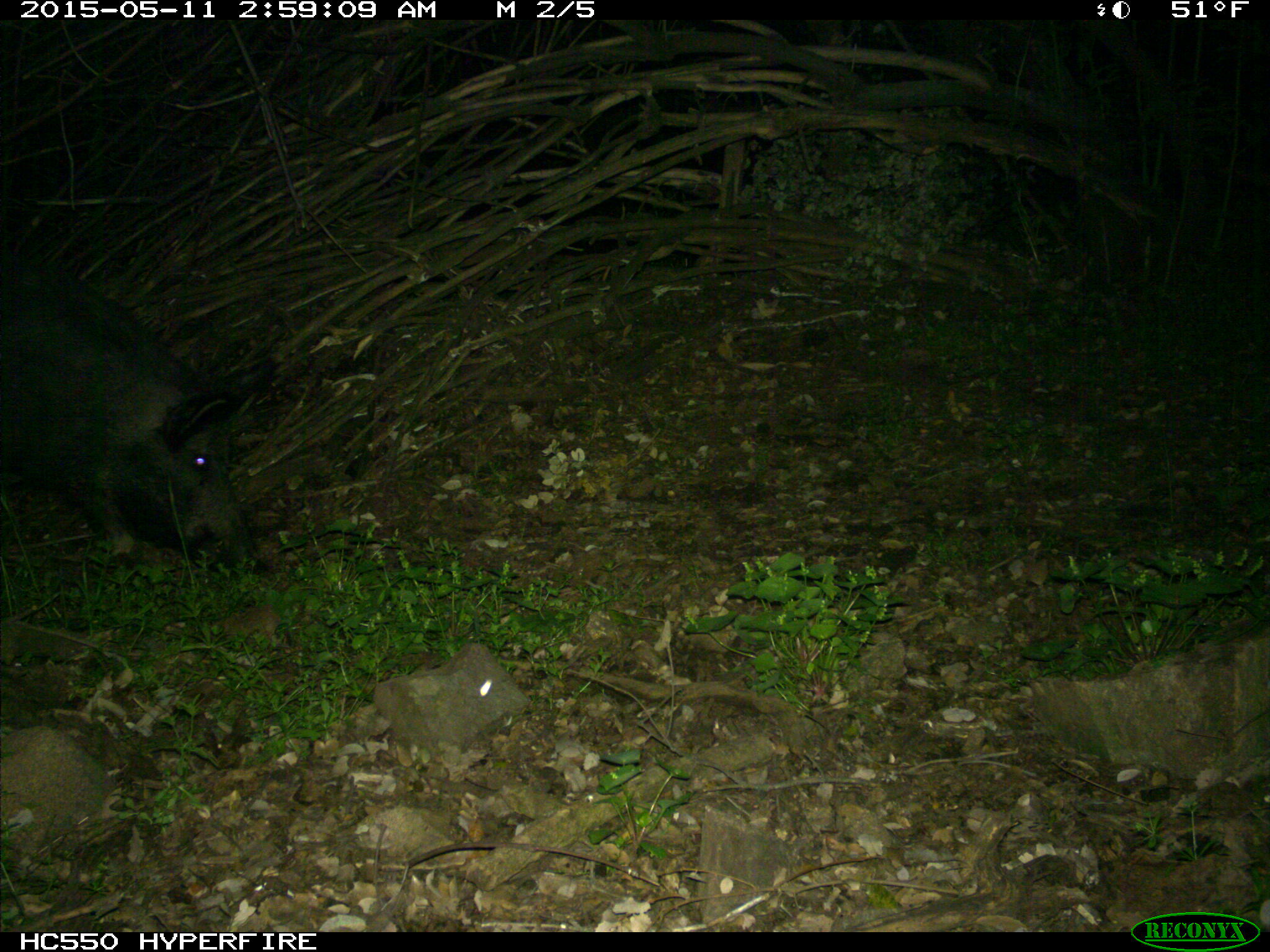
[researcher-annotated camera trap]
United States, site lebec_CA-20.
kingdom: Animalia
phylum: Chordata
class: Mammalia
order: Artiodactyla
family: Suidae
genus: Sus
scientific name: Sus scrofa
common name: wild boar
Sus scrofa (wild boar).